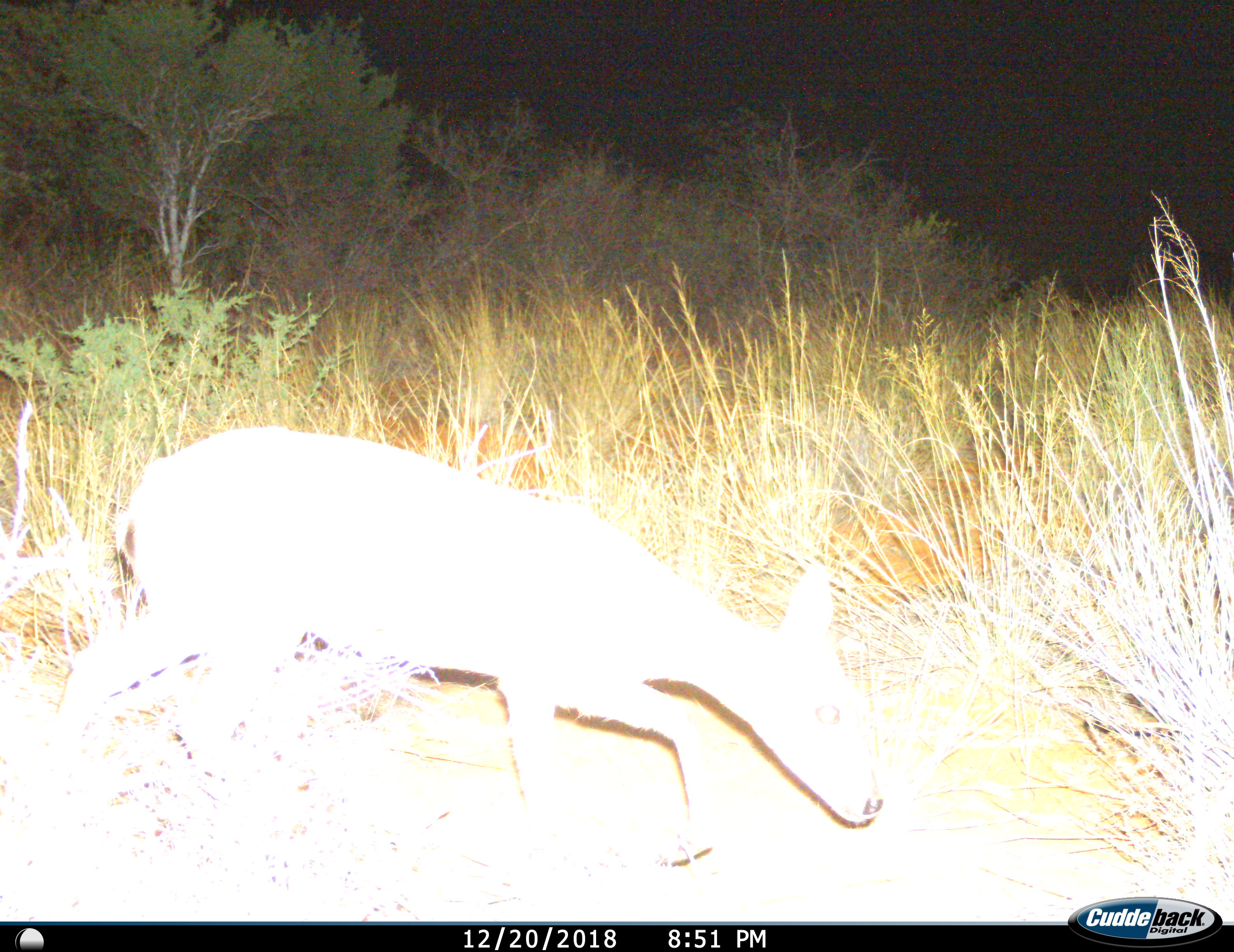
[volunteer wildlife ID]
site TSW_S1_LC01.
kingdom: Animalia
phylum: Chordata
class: Mammalia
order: Artiodactyla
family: Bovidae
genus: Sylvicapra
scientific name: Sylvicapra grimmia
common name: common duiker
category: duikercommongrey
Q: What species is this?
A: Duikercommongrey (common duiker) (Sylvicapra grimmia).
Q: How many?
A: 1.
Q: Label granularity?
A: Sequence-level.